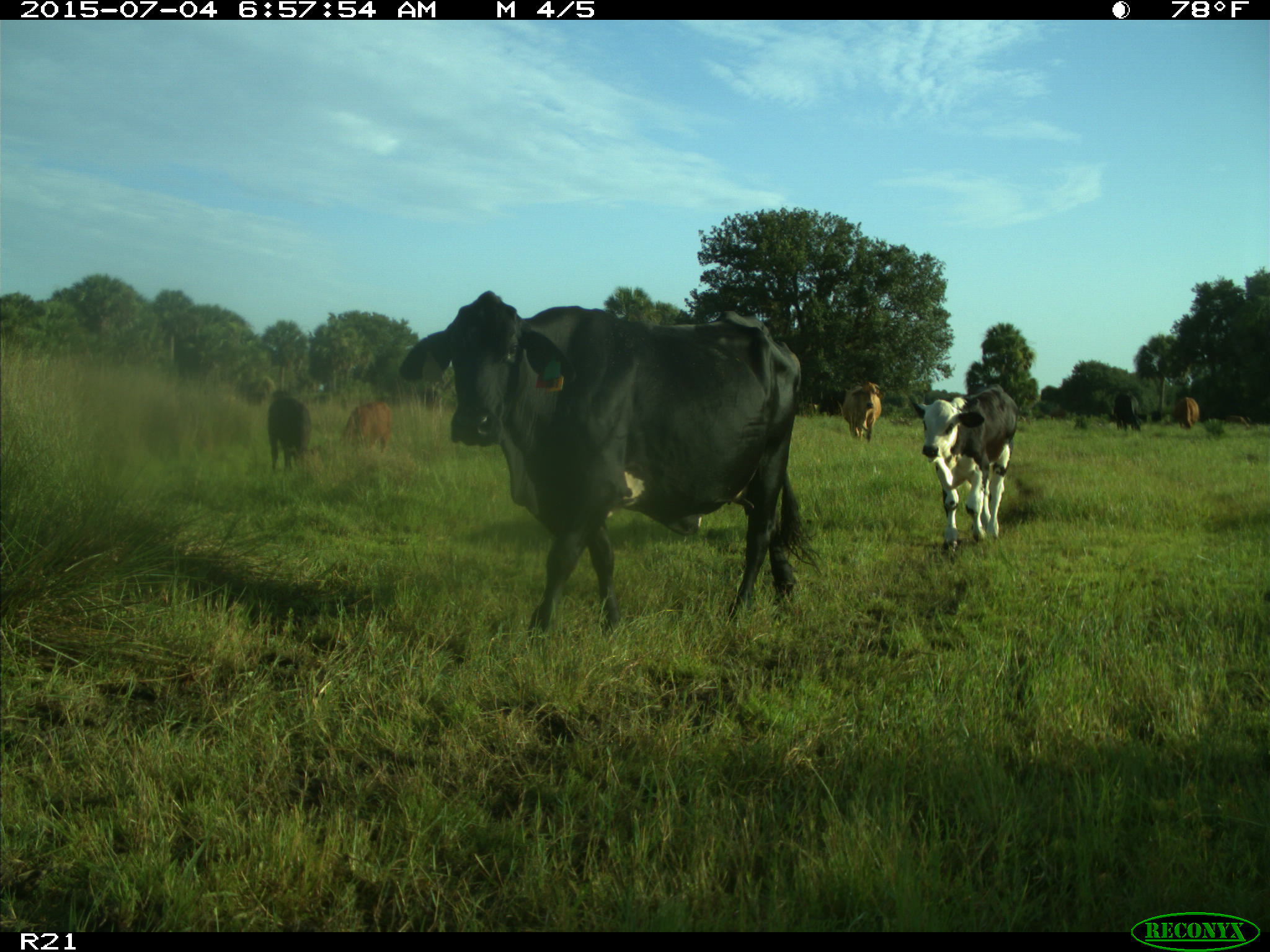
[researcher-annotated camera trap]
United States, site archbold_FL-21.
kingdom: Animalia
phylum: Chordata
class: Mammalia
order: Artiodactyla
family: Bovidae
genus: Bos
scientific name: Bos taurus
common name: domestic cow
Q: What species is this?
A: Bos taurus (domestic cow).